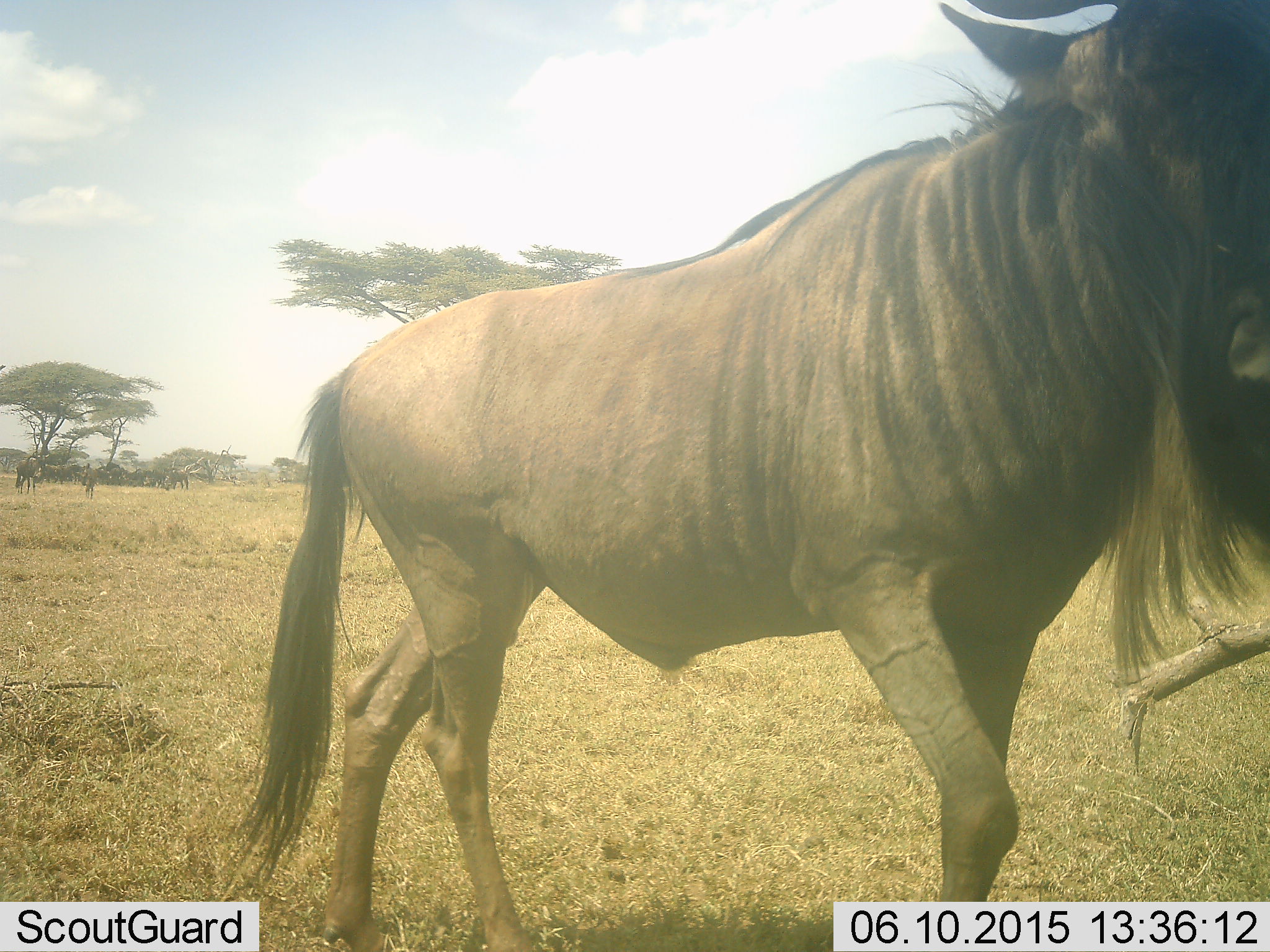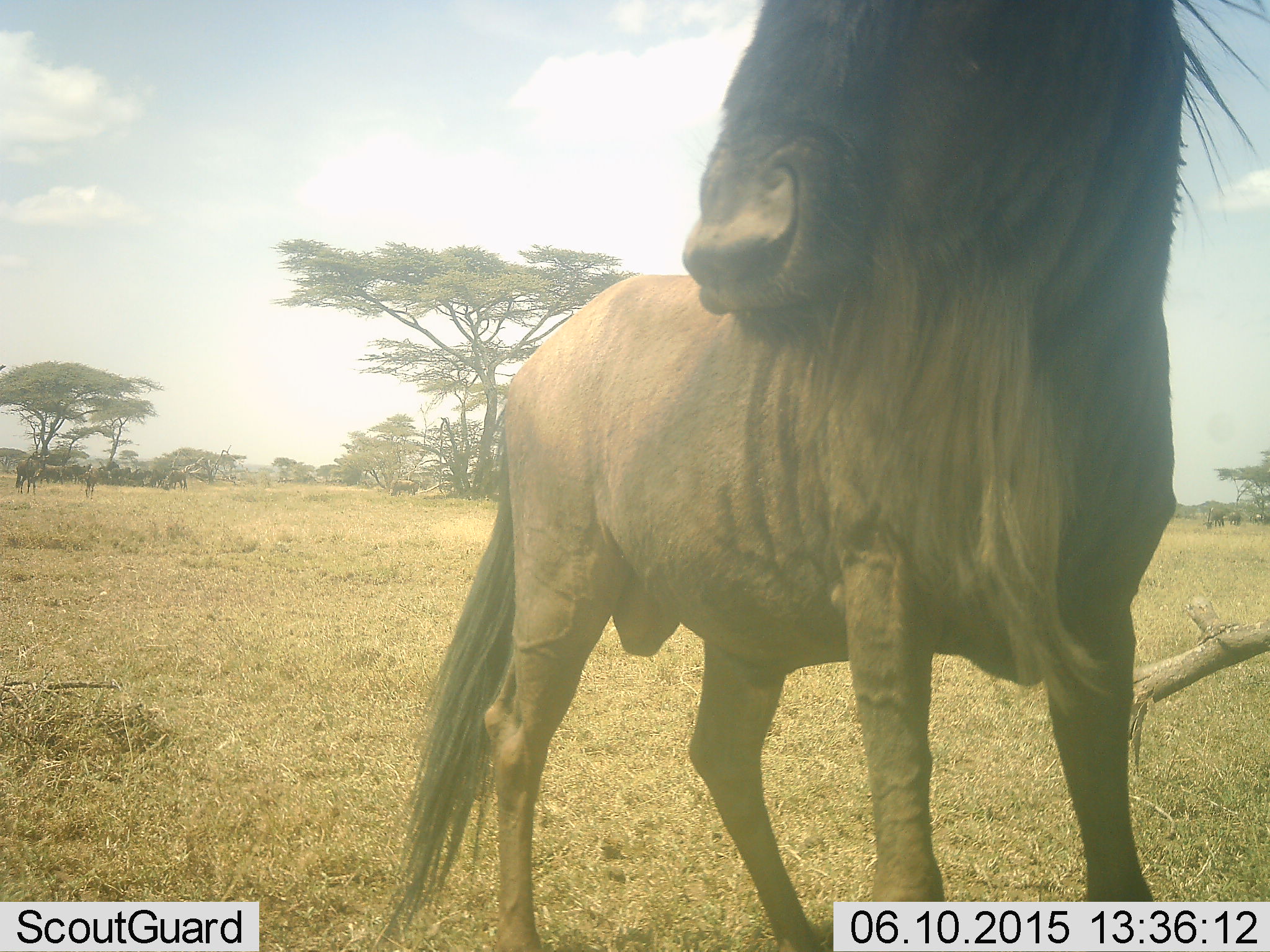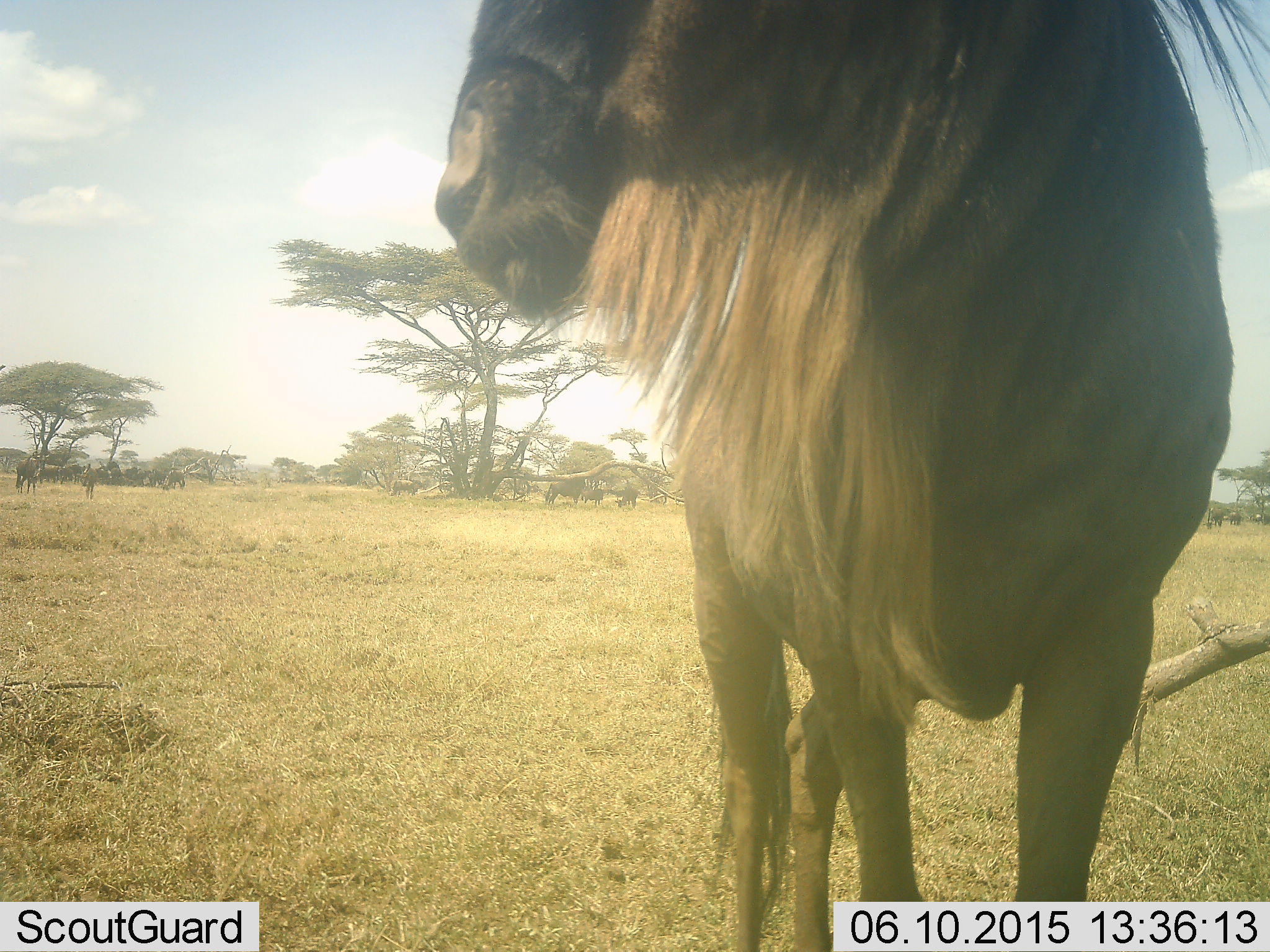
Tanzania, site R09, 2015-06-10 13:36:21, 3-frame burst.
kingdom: Animalia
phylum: Chordata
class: Mammalia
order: Artiodactyla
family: Bovidae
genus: Connochaetes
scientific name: Connochaetes taurinus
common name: blue wildebeest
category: wildebeest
Wildebeest (blue wildebeest) (Connochaetes taurinus), count 1. Behavior (volunteer vote fractions): standing 80%, resting 10%, moving 40%, interacting 10%. Young present (vote fraction): 0%. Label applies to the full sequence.